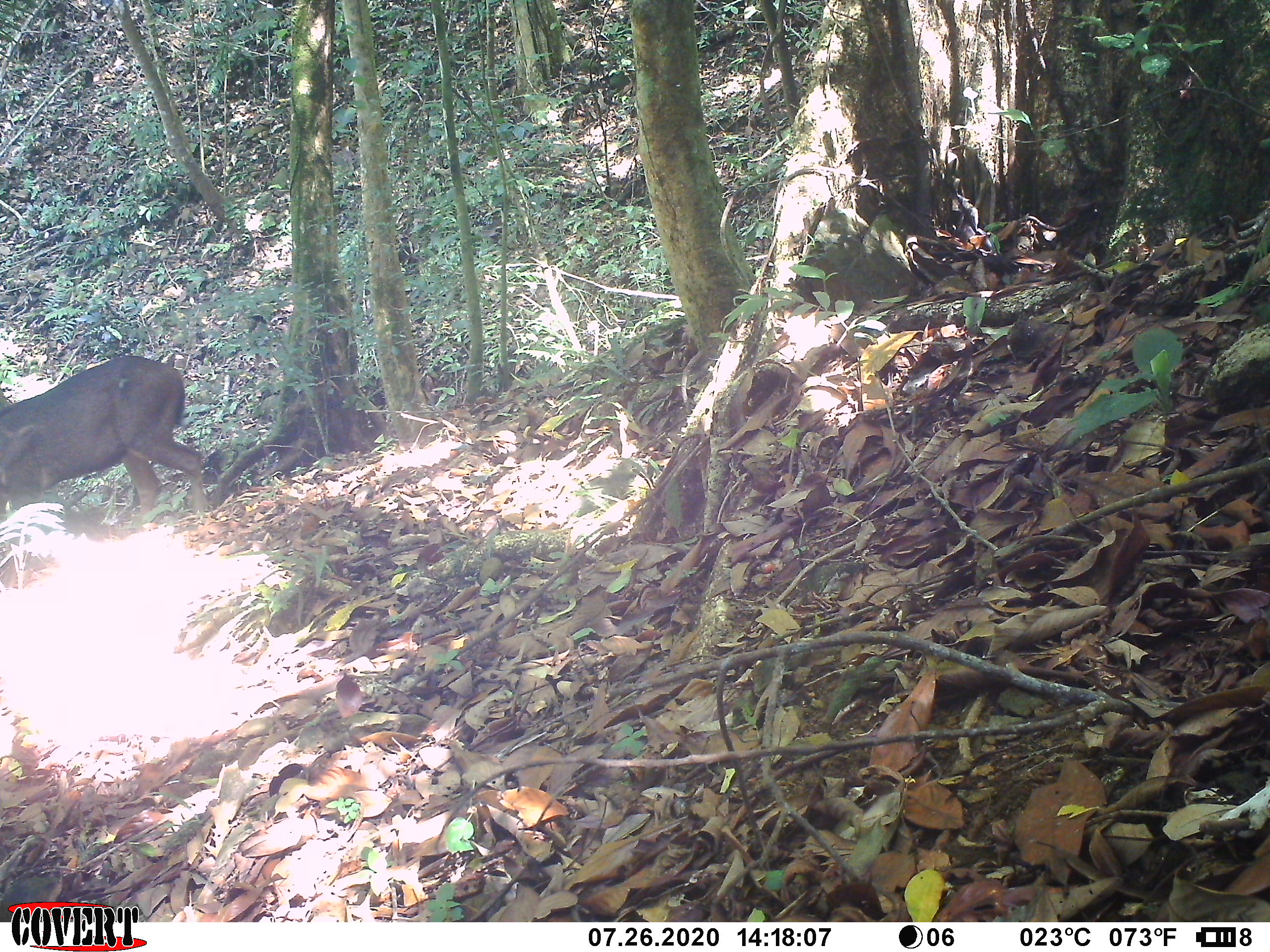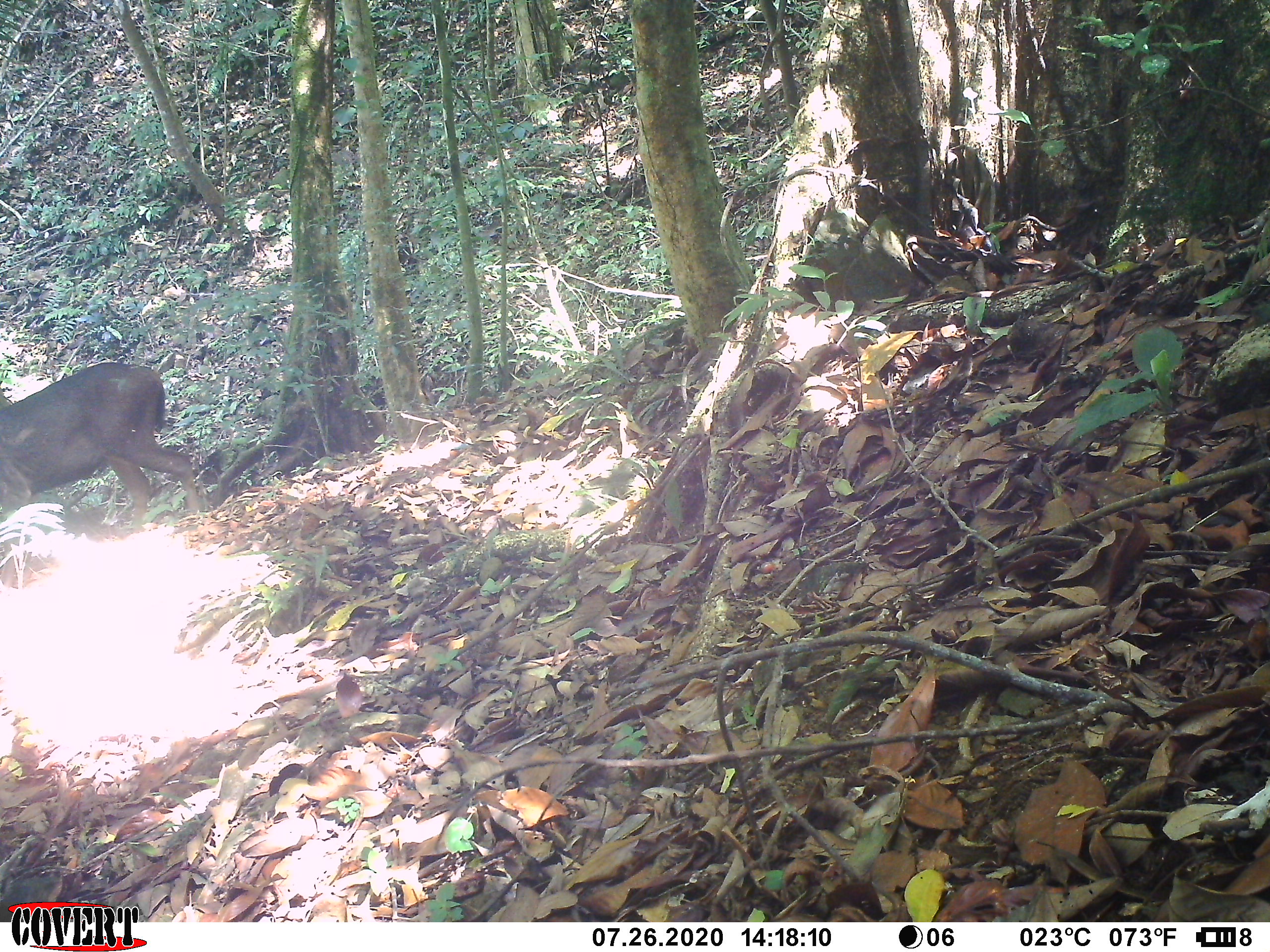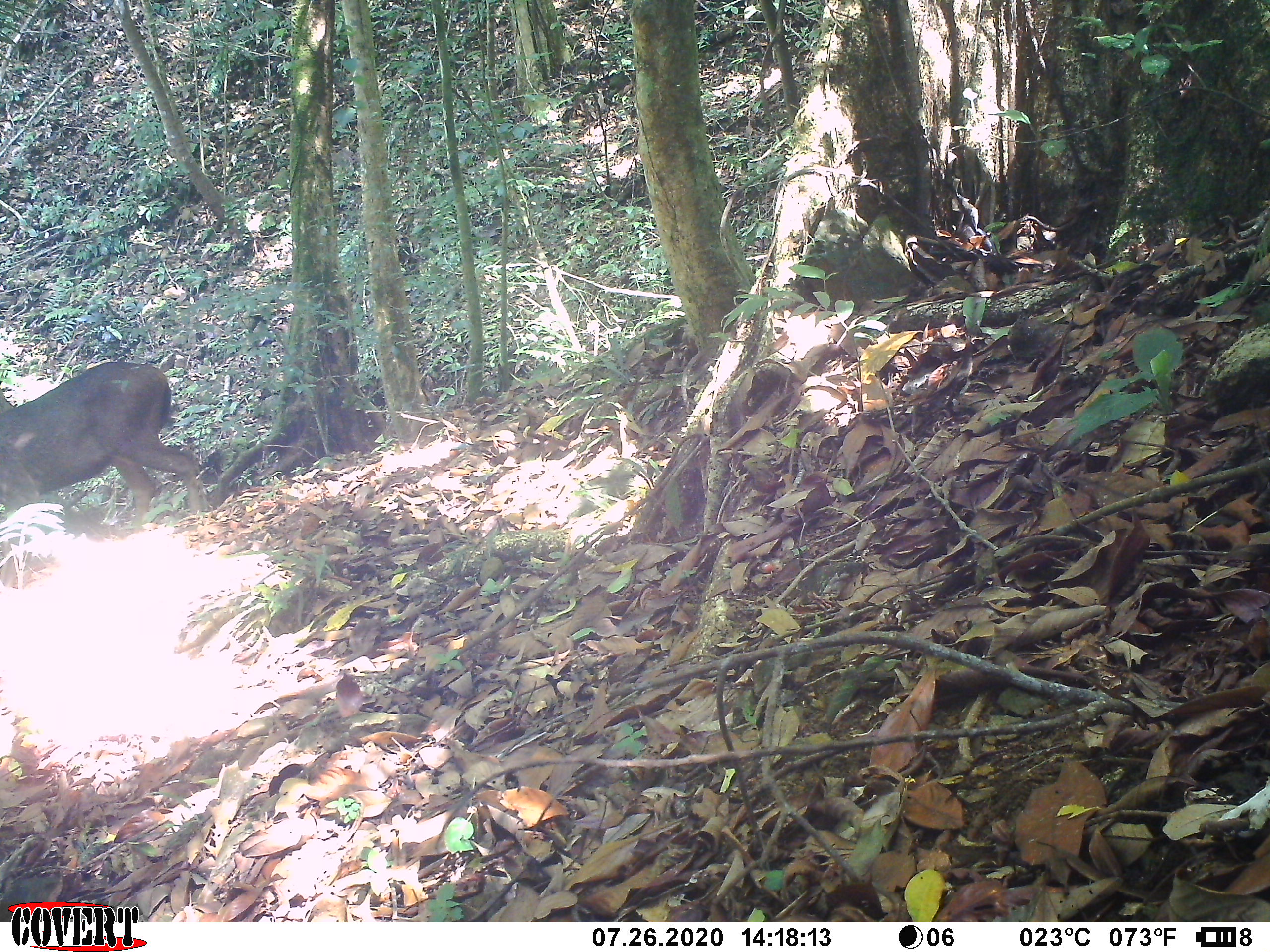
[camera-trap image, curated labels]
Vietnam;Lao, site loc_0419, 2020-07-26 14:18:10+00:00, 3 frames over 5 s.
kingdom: Animalia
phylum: Chordata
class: Mammalia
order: Artiodactyla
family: Cervidae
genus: Rusa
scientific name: Rusa unicolor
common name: sambar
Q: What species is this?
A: Sambar (Rusa unicolor).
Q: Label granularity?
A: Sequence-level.